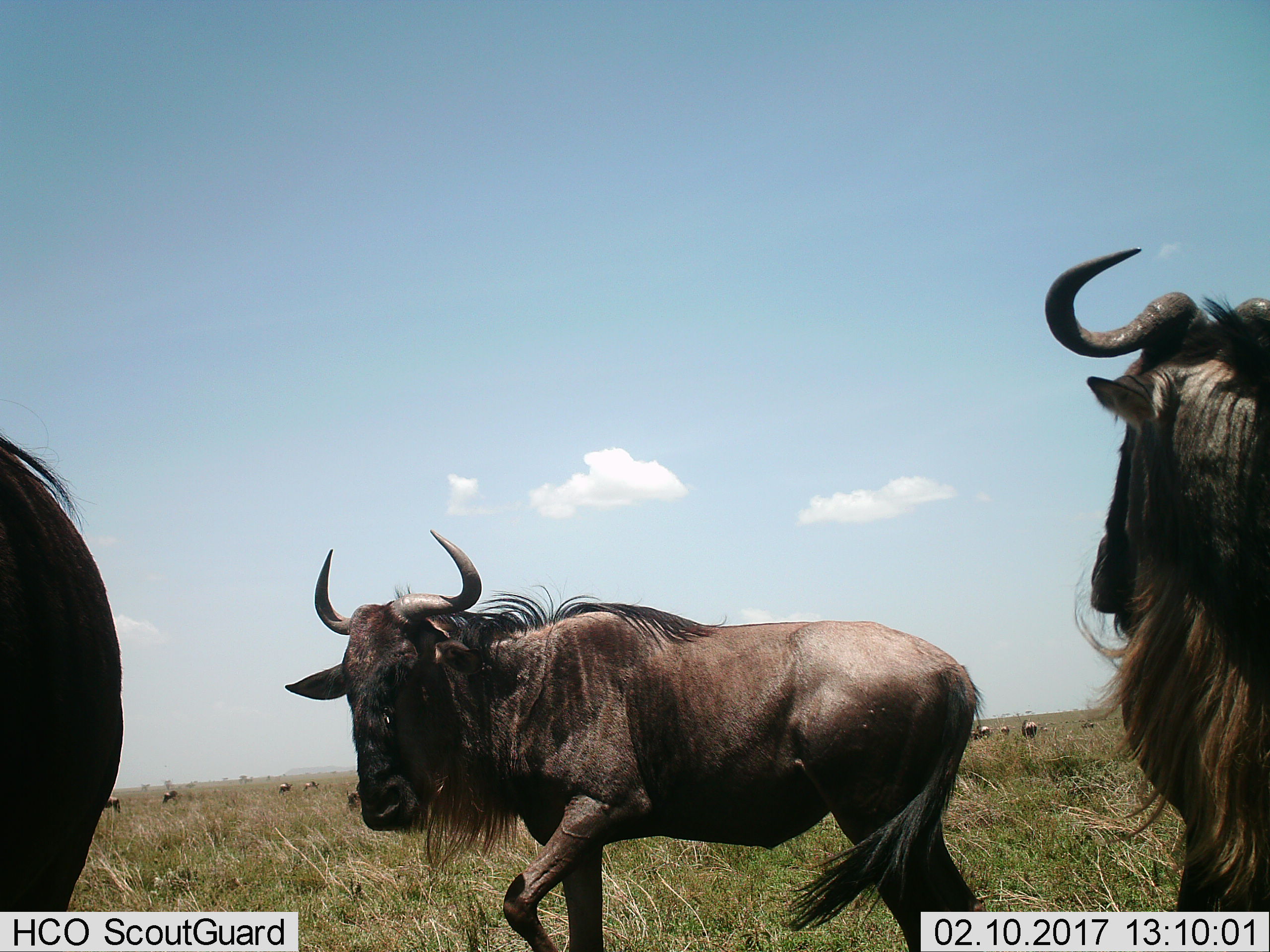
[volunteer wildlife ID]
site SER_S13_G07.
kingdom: Animalia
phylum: Chordata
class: Mammalia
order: Artiodactyla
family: Bovidae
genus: Connochaetes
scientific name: Connochaetes taurinus taurinus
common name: blue wildebeest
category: wildebeestblue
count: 3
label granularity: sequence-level